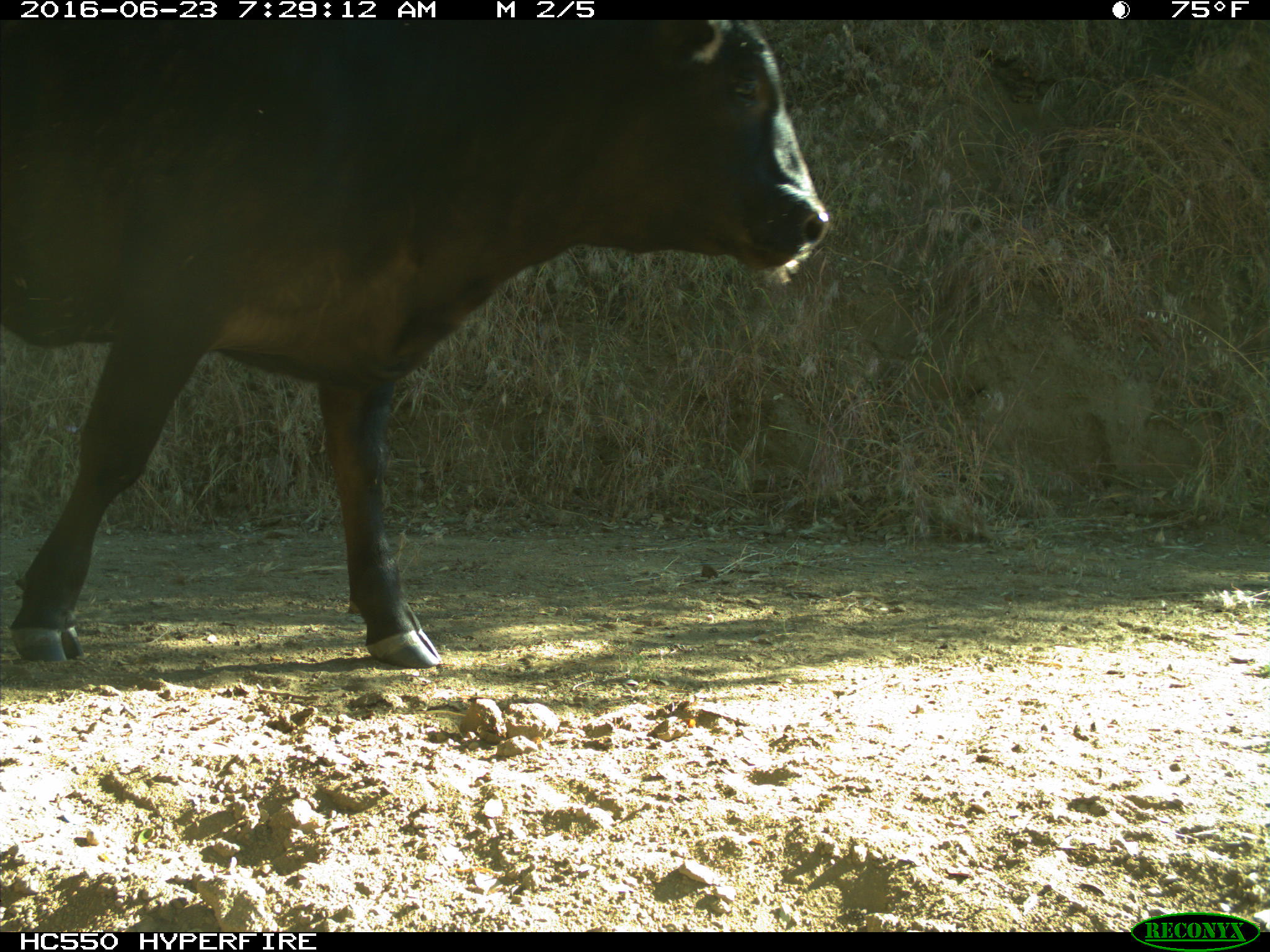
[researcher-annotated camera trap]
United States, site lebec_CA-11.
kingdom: Animalia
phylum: Chordata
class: Mammalia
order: Artiodactyla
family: Bovidae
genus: Bos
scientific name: Bos taurus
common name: domestic cow